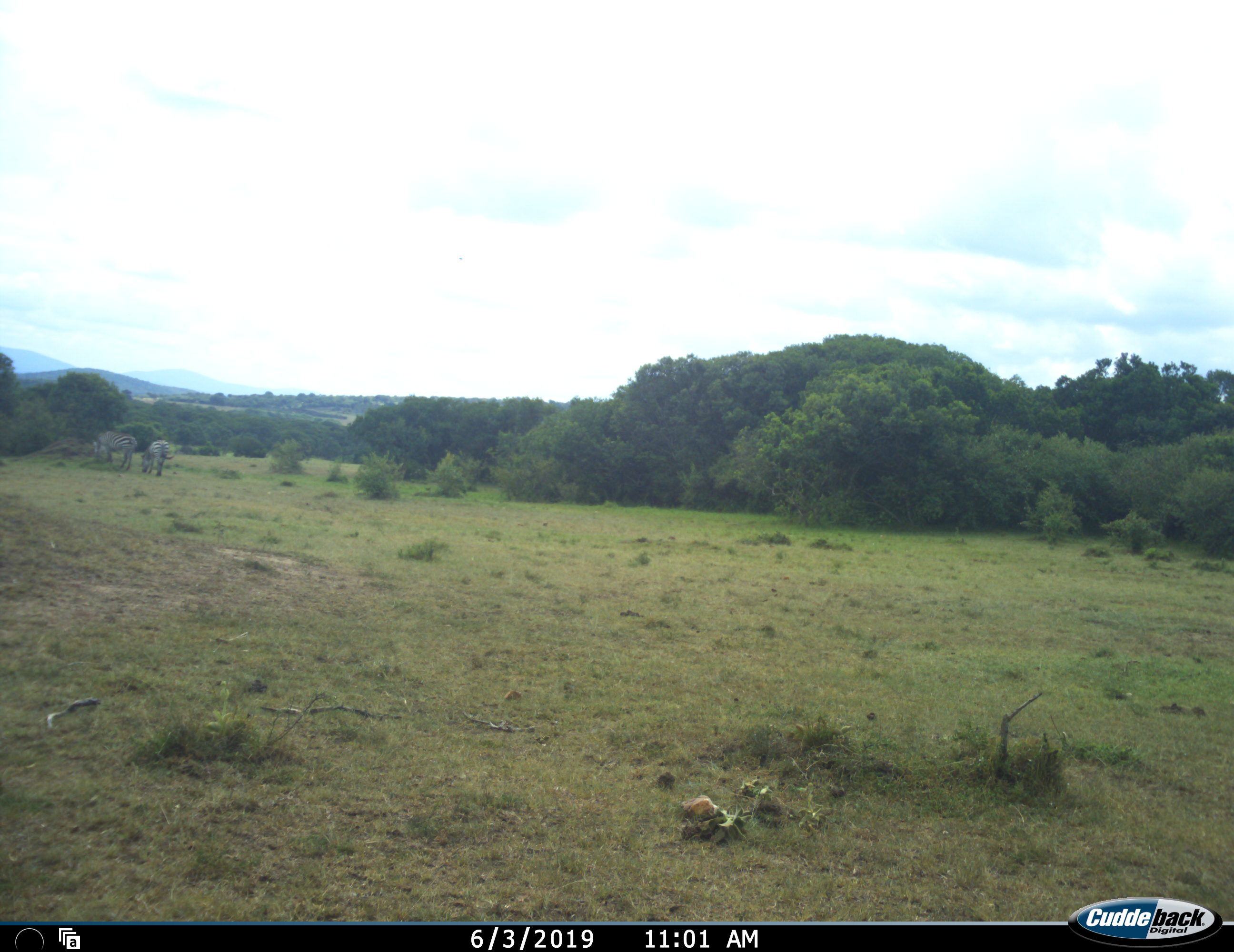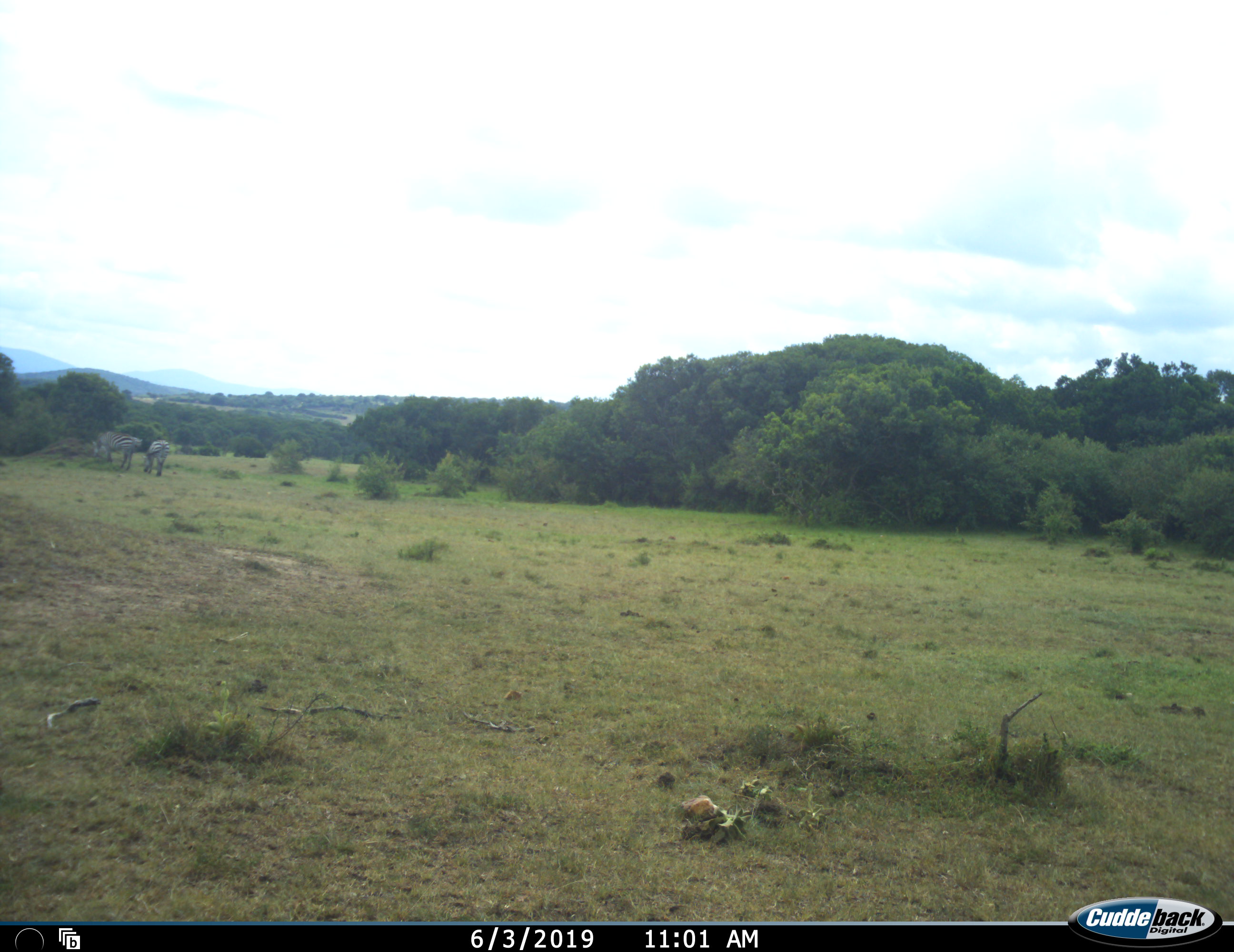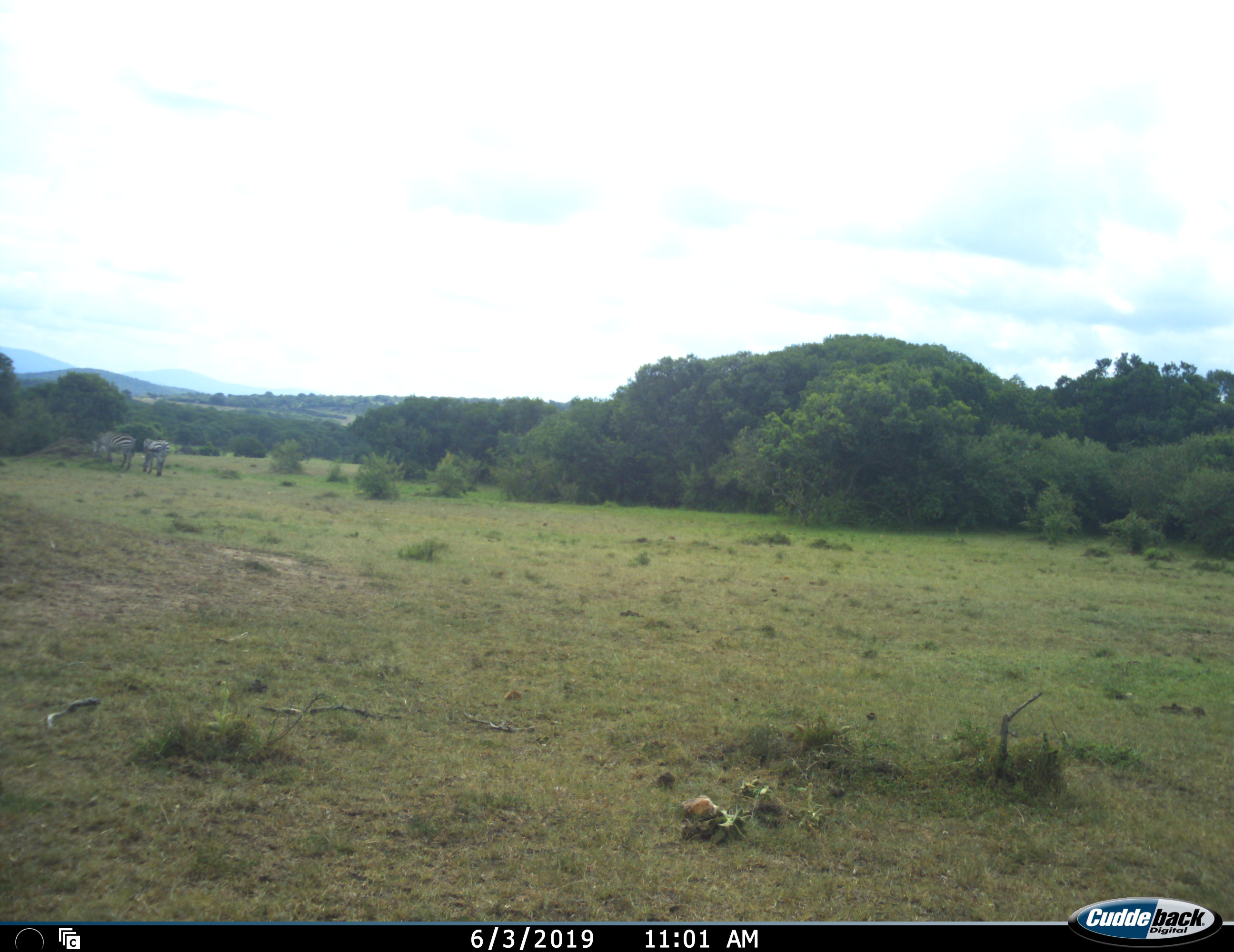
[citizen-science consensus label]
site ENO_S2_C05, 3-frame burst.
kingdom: Animalia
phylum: Chordata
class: Mammalia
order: Perissodactyla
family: Equidae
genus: Equus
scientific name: Equus quagga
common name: plains zebra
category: zebraplains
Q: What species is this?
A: Zebraplains (plains zebra) (Equus quagga).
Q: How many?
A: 2.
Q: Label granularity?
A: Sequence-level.